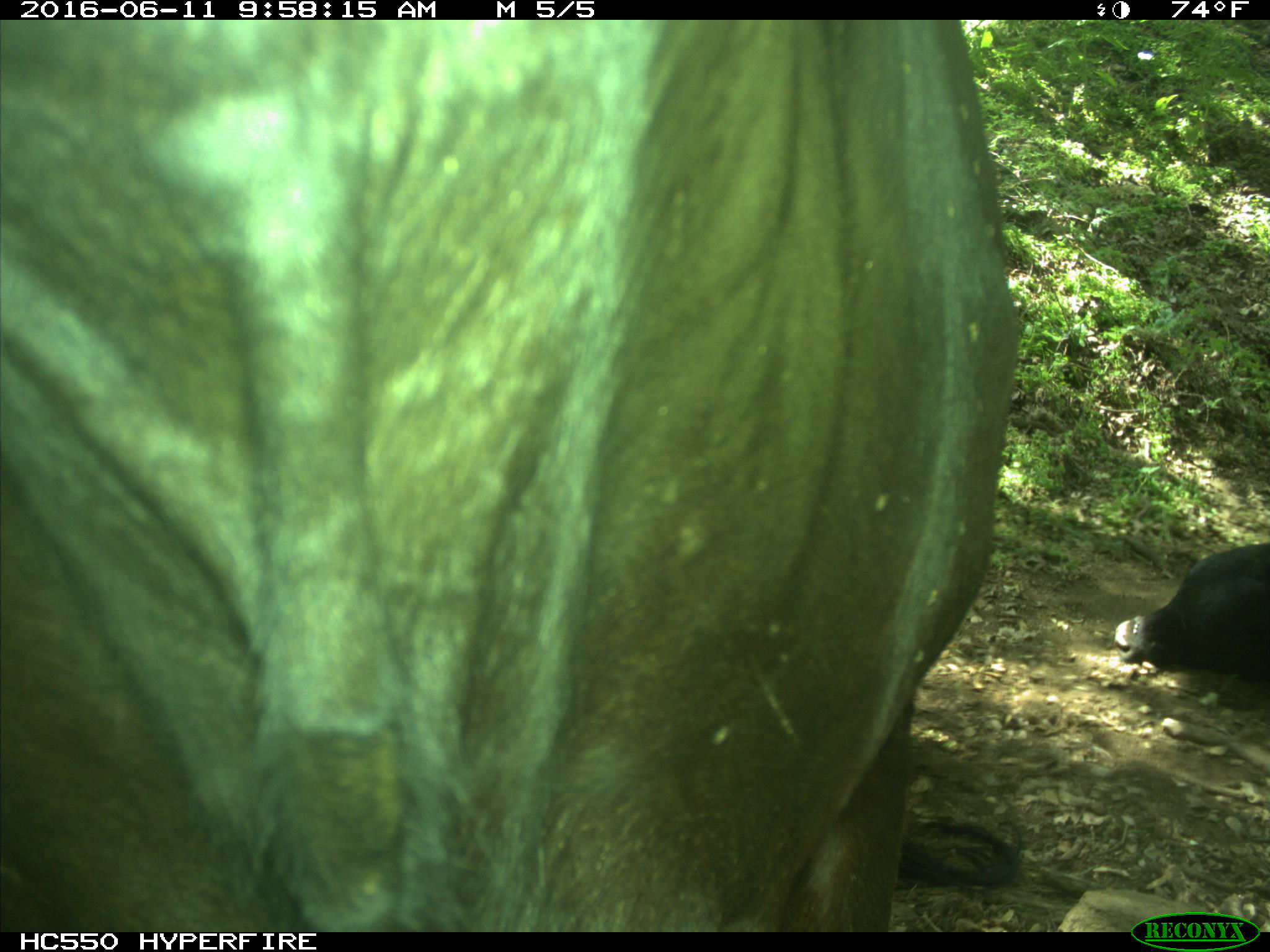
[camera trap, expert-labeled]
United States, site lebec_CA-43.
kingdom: Animalia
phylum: Chordata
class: Mammalia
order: Artiodactyla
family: Bovidae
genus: Bos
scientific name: Bos taurus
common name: domestic cow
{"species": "Bos taurus (domestic cow)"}